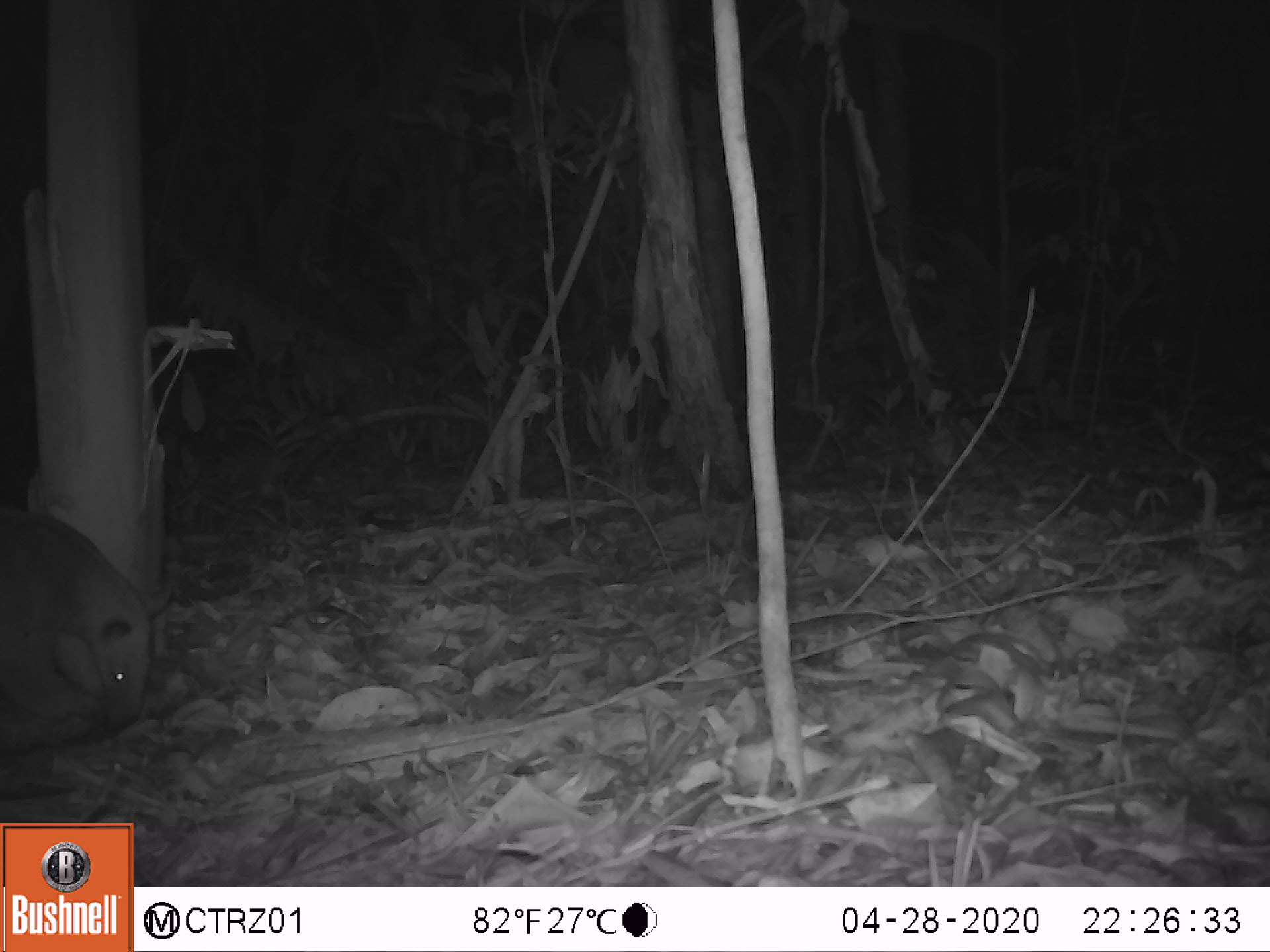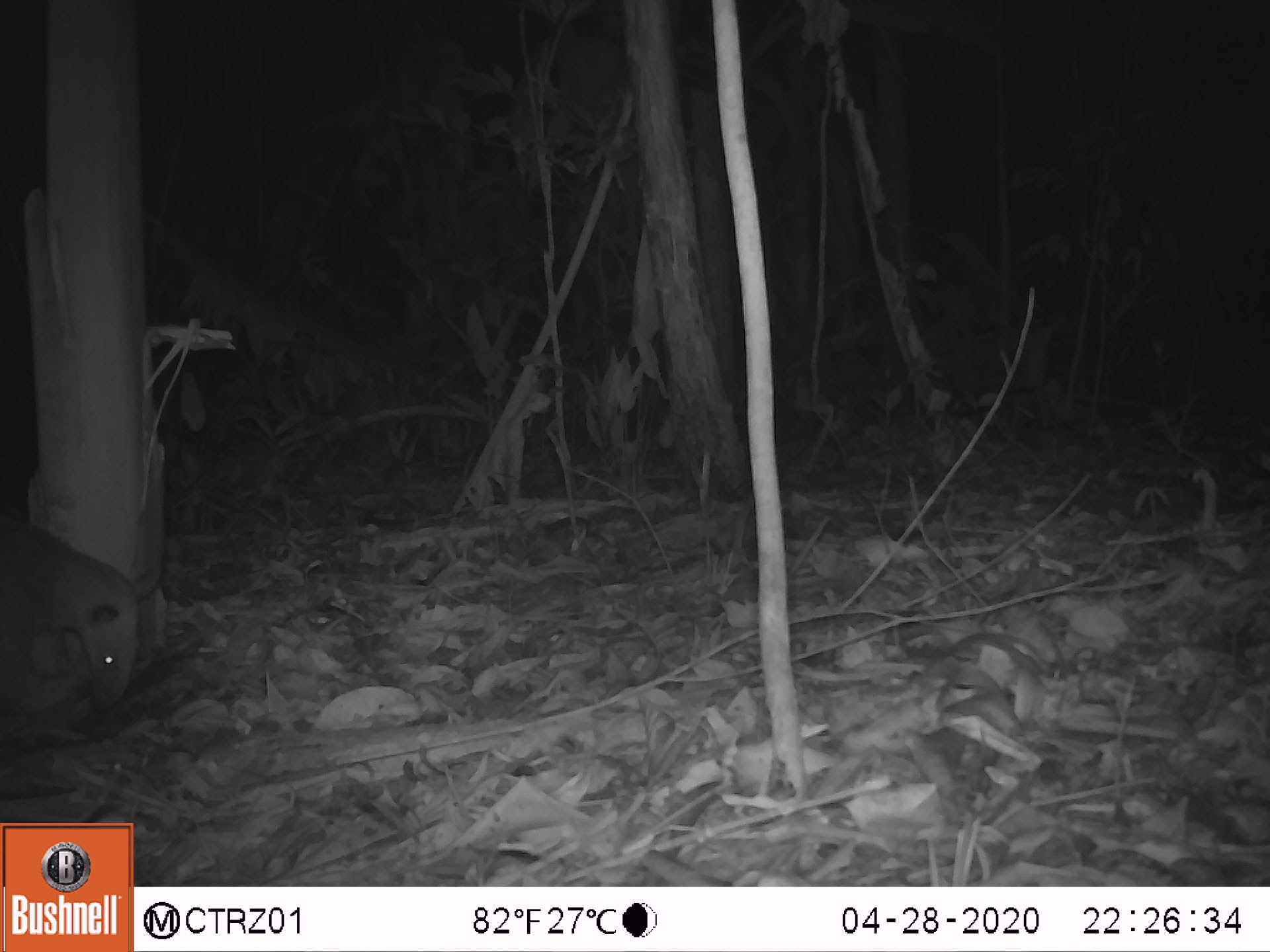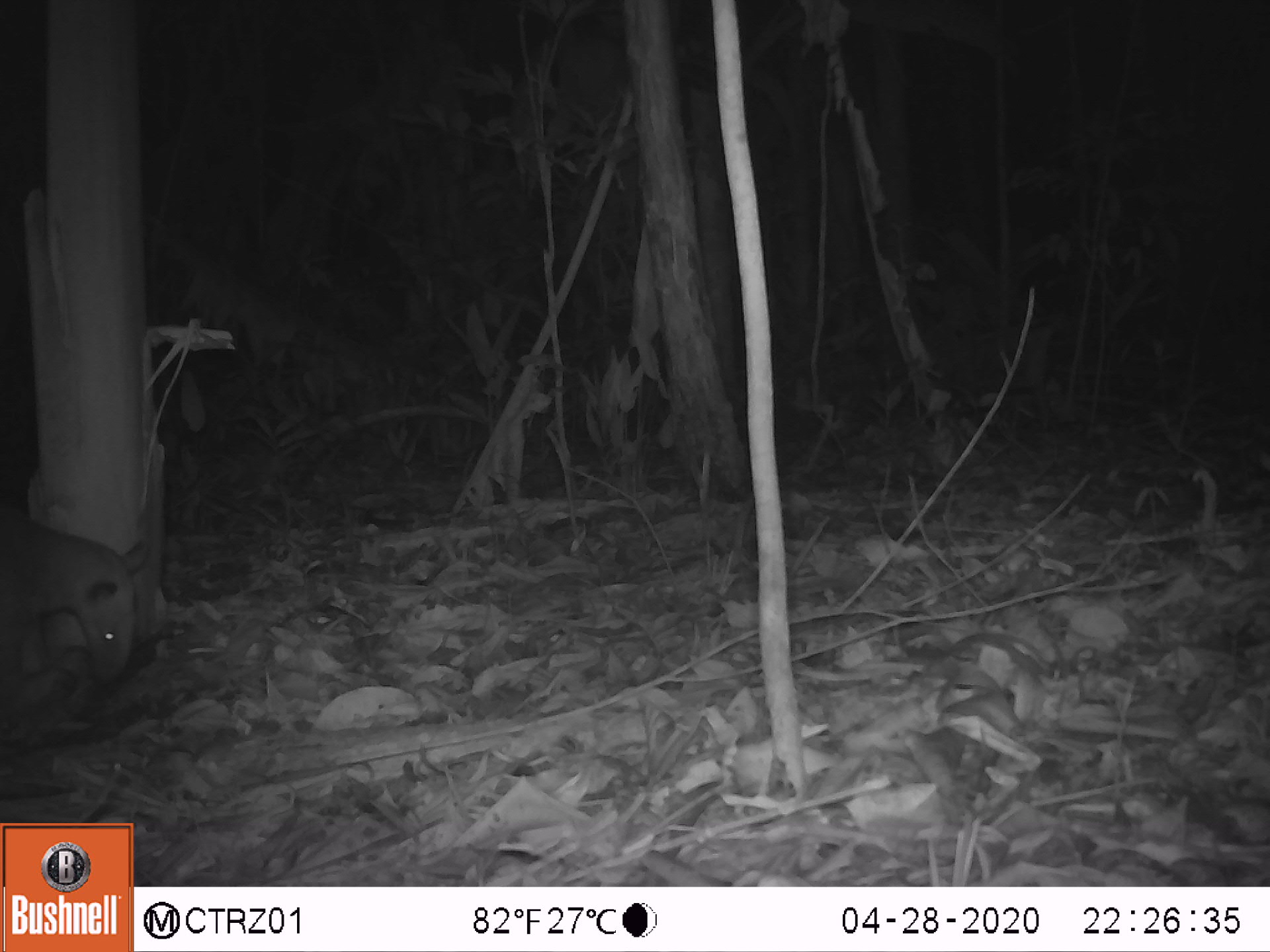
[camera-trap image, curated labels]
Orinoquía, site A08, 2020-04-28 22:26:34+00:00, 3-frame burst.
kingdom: Animalia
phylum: Chordata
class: Mammalia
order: Pilosa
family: Myrmecophagidae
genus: Tamandua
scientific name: Tamandua tetradactyla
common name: southern tamandua